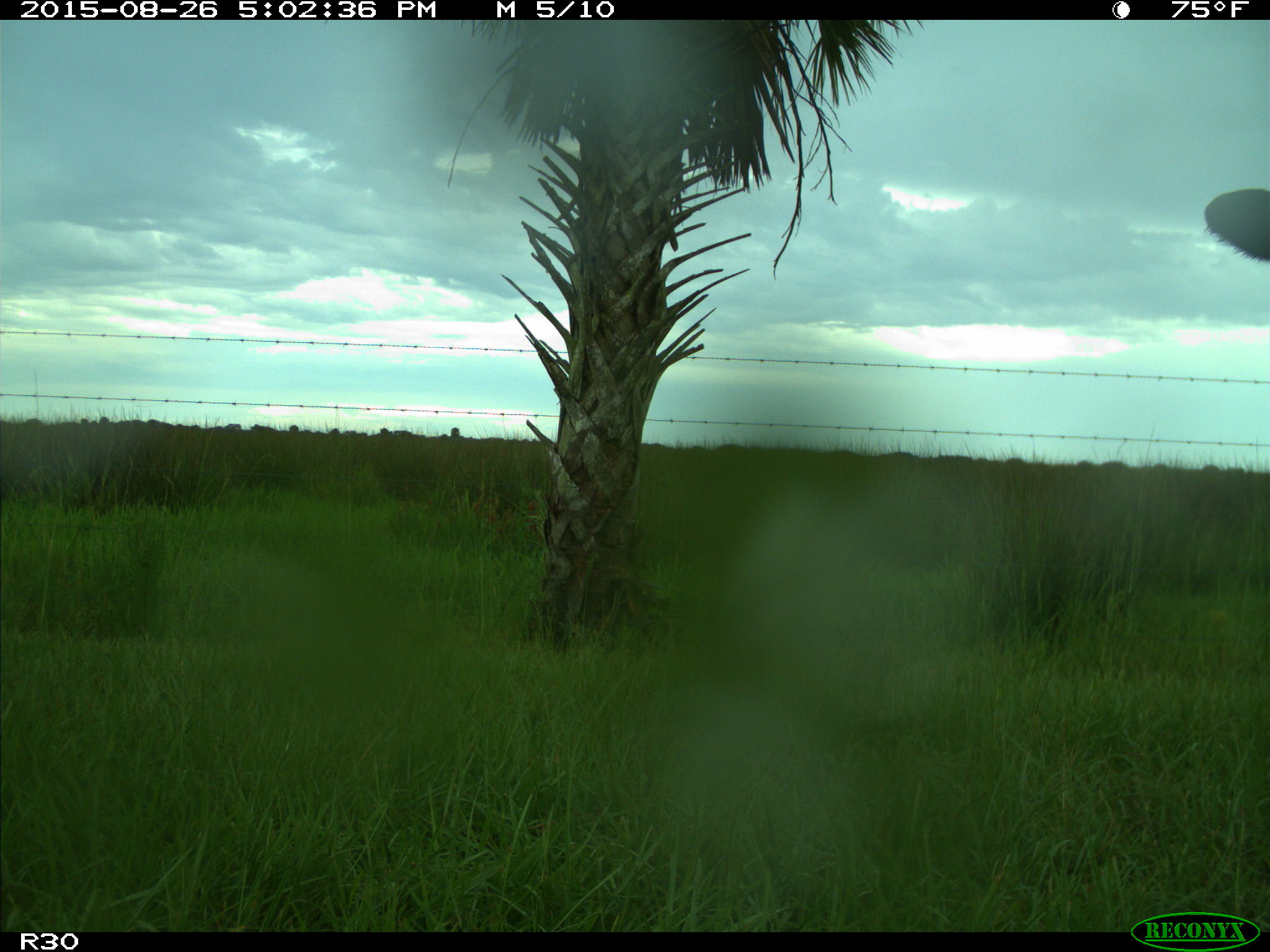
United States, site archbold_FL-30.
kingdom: Animalia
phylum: Chordata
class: Mammalia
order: Artiodactyla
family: Bovidae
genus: Bos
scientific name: Bos taurus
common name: domestic cow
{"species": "Bos taurus (domestic cow)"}